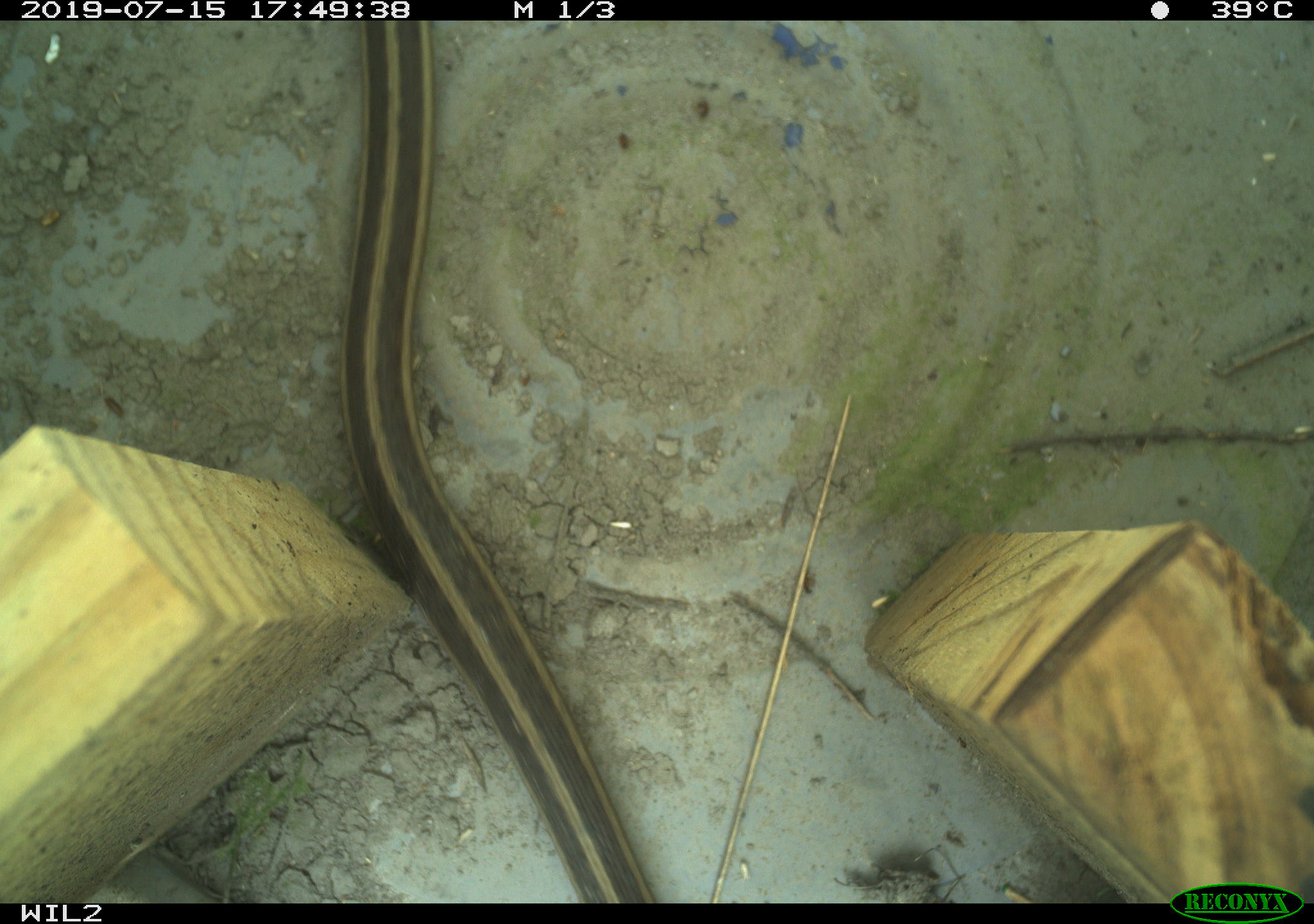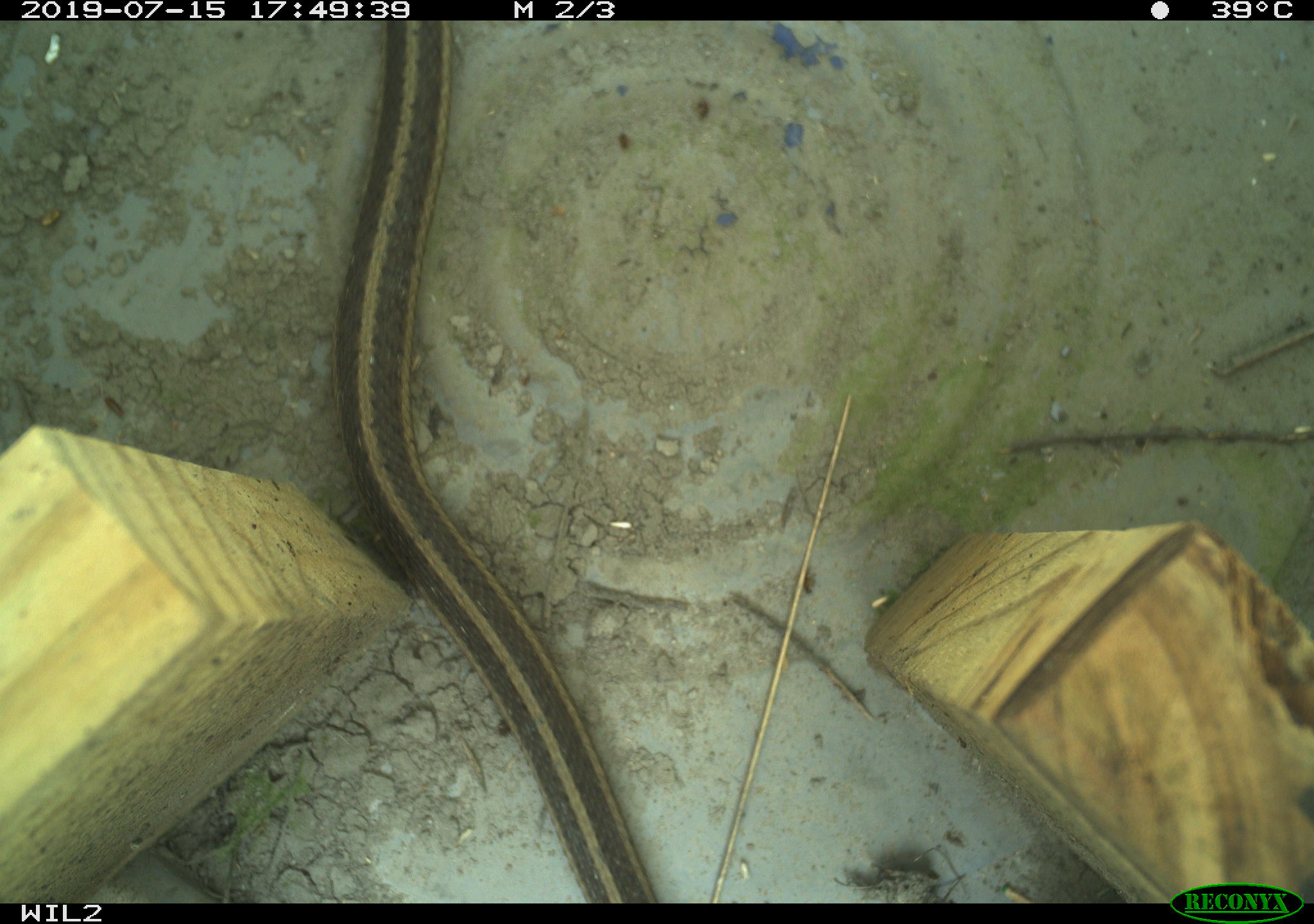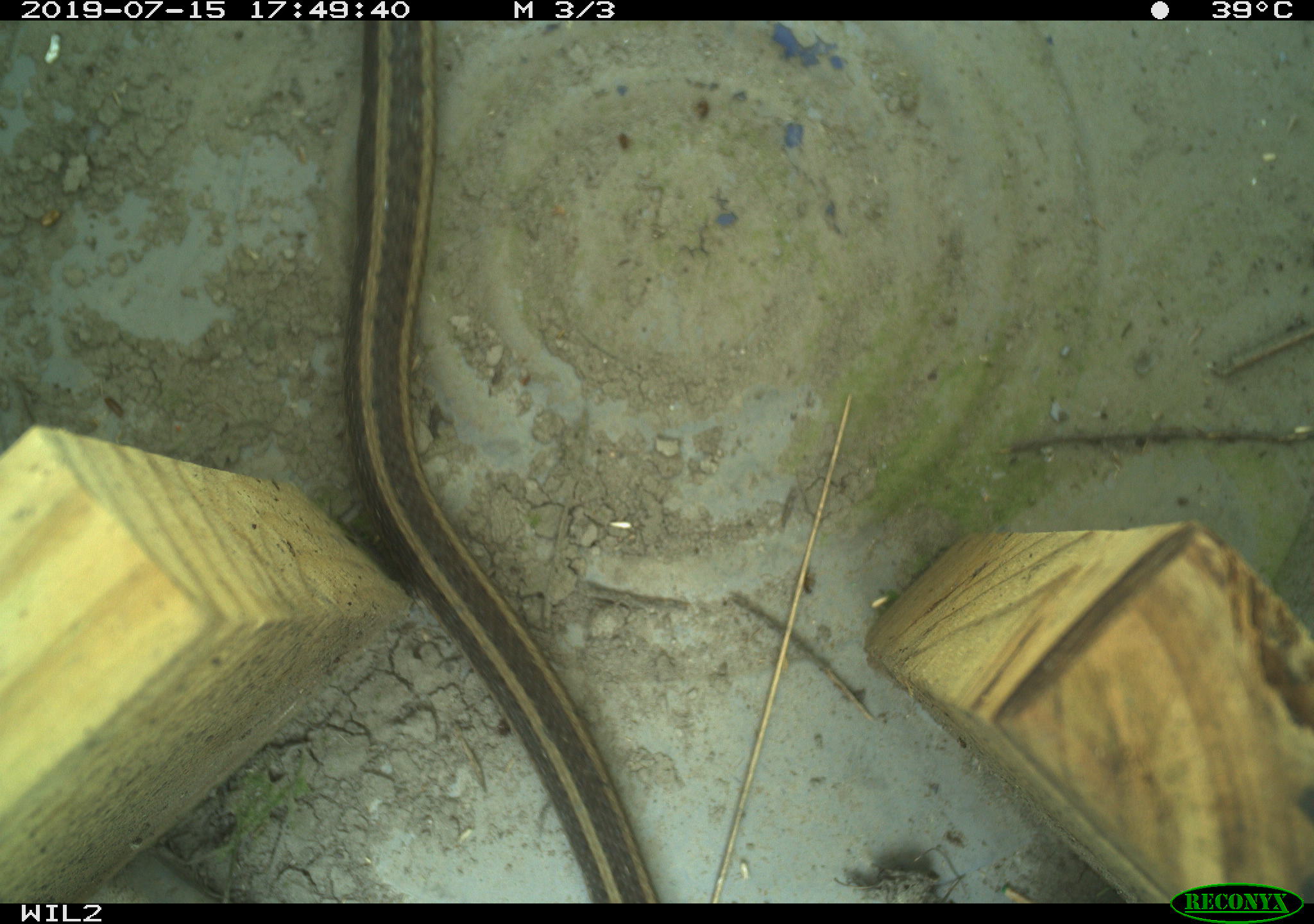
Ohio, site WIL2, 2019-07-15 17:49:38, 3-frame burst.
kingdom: Animalia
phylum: Chordata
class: Reptilia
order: Squamata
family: Colubridae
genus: Thamnophis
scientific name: Thamnophis sirtalis sirtalis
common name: eastern gartersnake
Eastern gartersnake (Thamnophis sirtalis sirtalis).